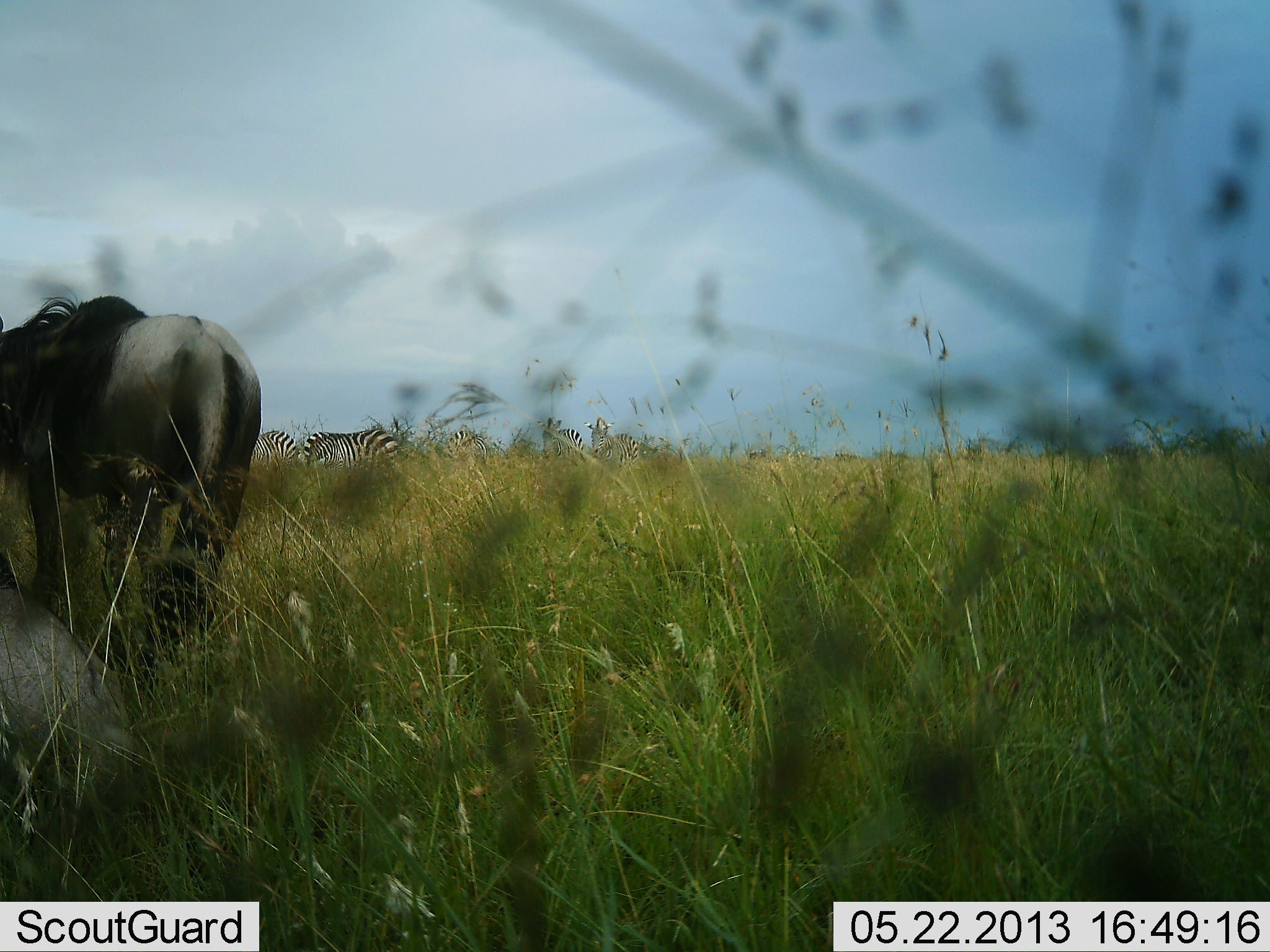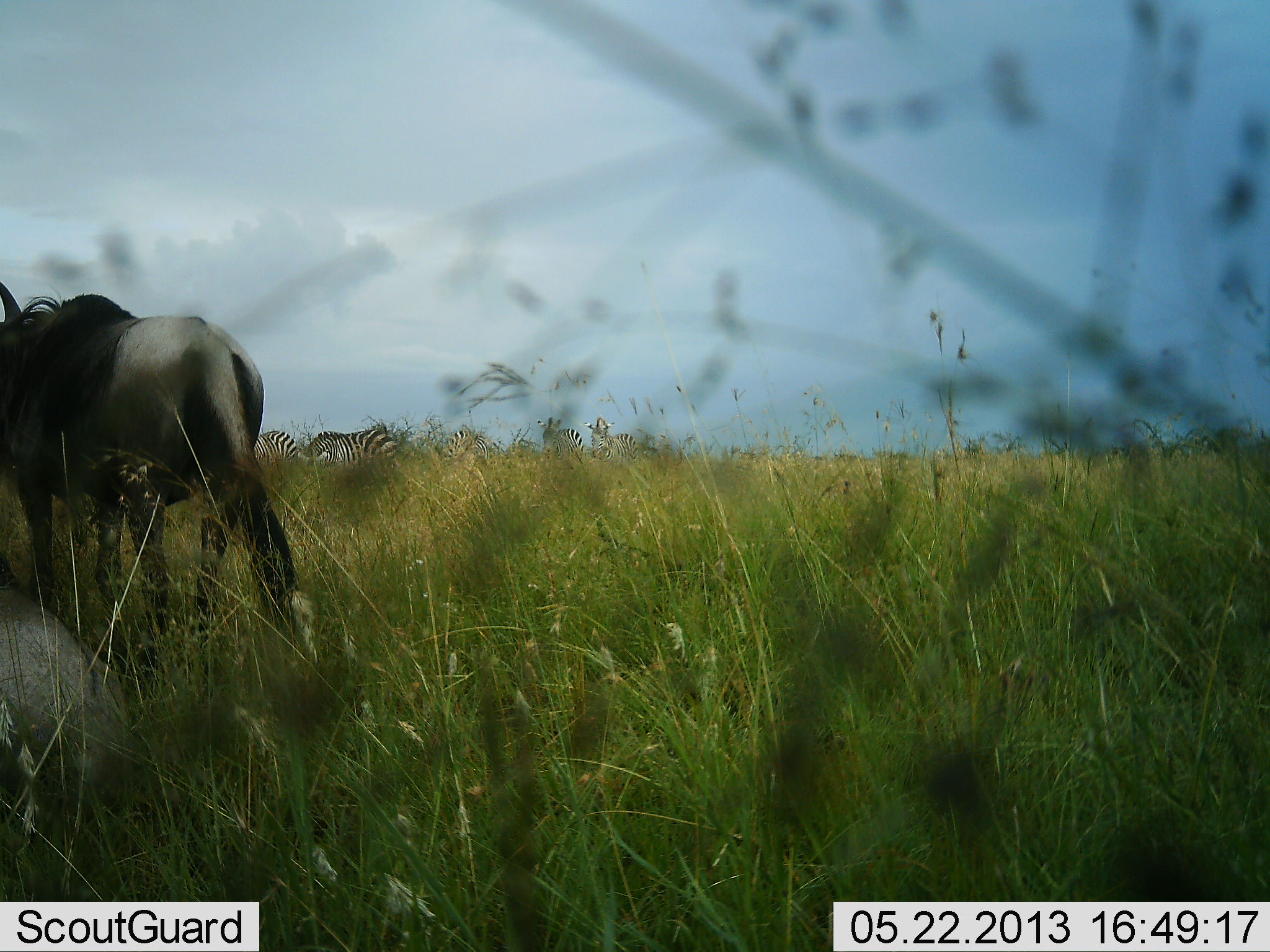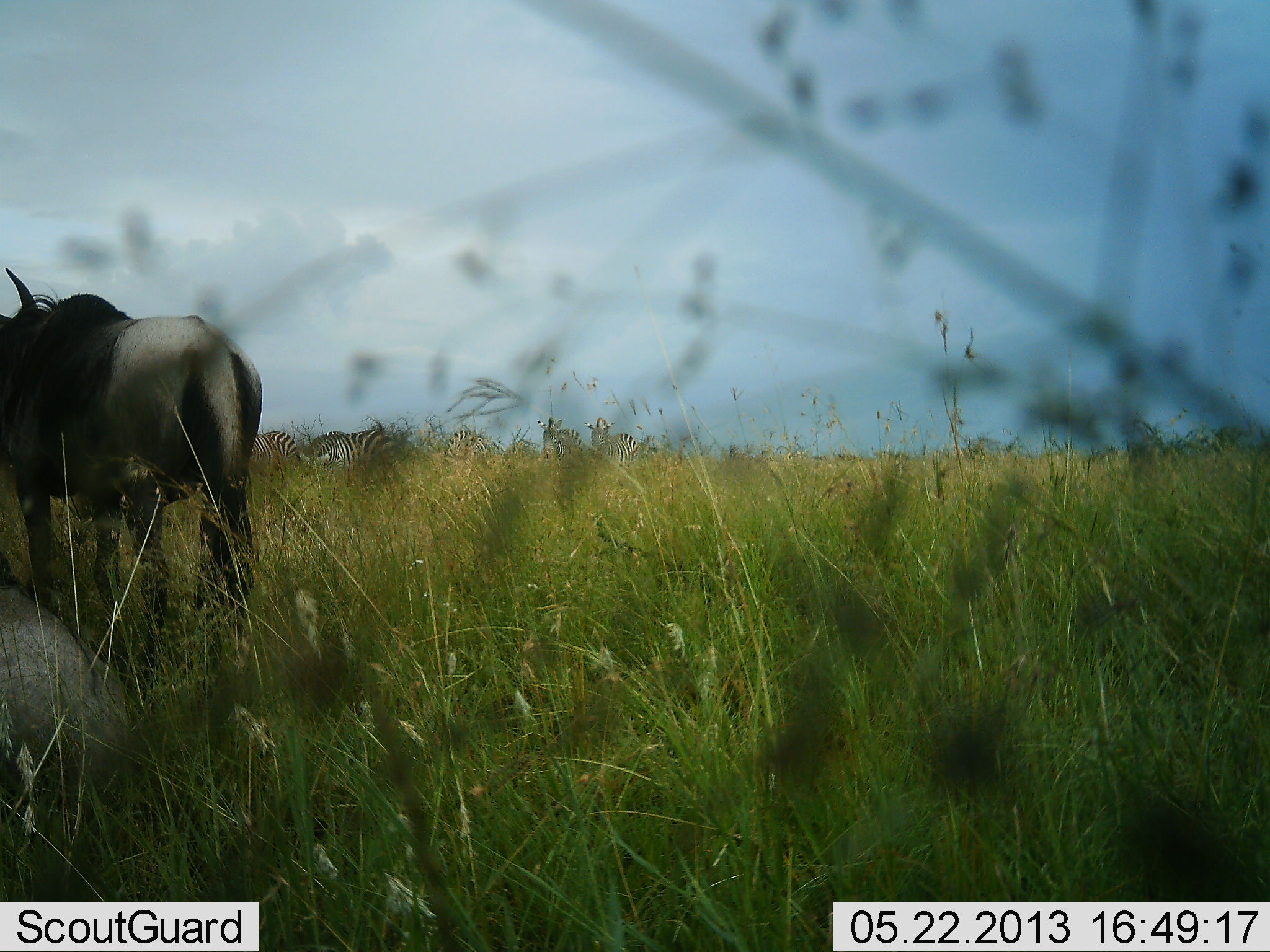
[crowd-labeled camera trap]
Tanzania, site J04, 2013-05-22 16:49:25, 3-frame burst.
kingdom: Animalia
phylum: Chordata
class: Mammalia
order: Artiodactyla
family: Bovidae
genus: Connochaetes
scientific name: Connochaetes taurinus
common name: blue wildebeest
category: wildebeest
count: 1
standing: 75%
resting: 33%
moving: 17%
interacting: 0%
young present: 0%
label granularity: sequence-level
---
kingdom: Animalia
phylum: Chordata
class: Mammalia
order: Perissodactyla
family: Equidae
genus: Equus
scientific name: Equus quagga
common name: plains zebra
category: zebra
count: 5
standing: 73%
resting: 0%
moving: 5%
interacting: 14%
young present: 0%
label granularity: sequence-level